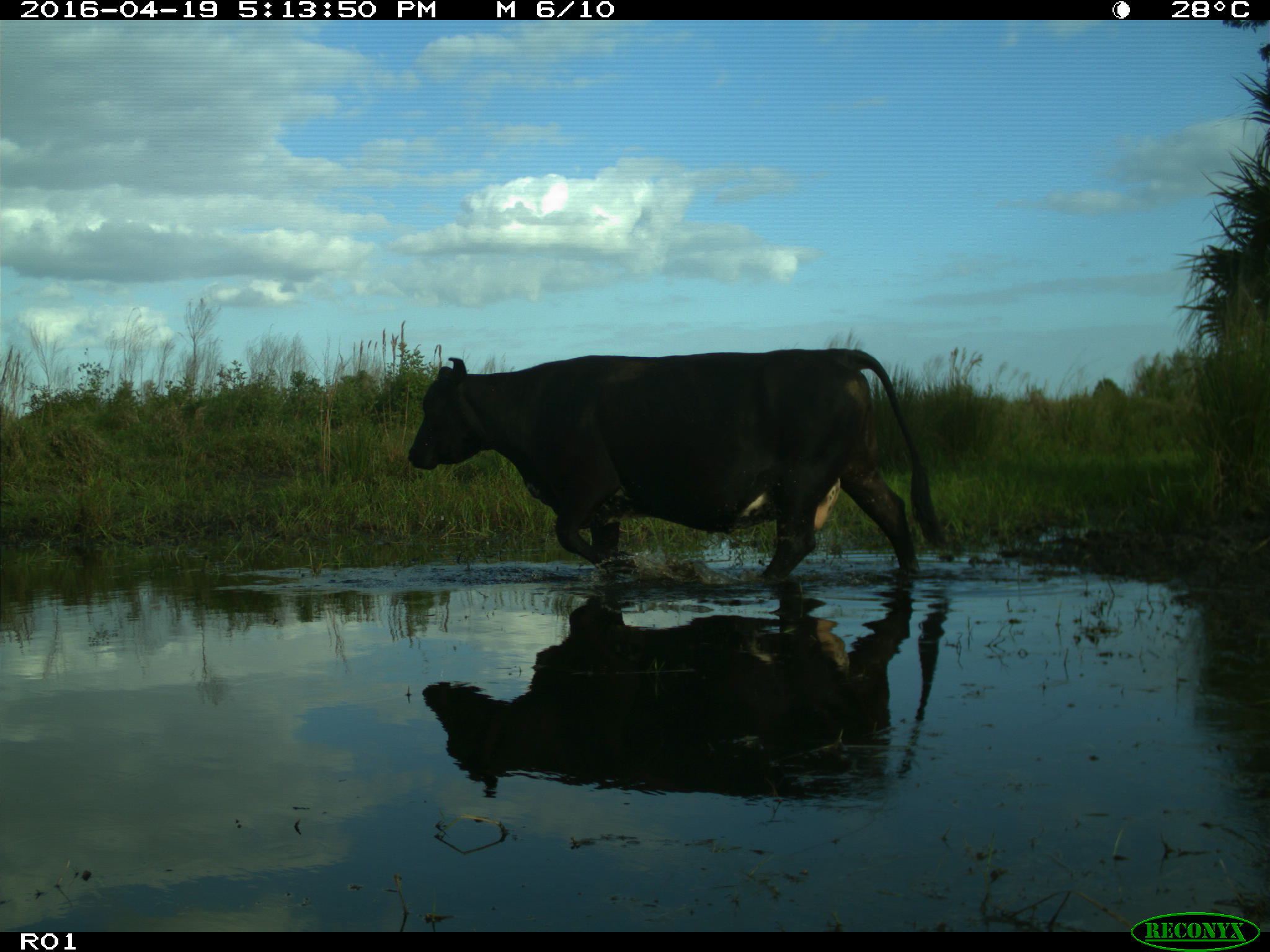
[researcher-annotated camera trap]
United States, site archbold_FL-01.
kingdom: Animalia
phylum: Chordata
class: Mammalia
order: Artiodactyla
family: Bovidae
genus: Bos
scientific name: Bos taurus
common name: domestic cow